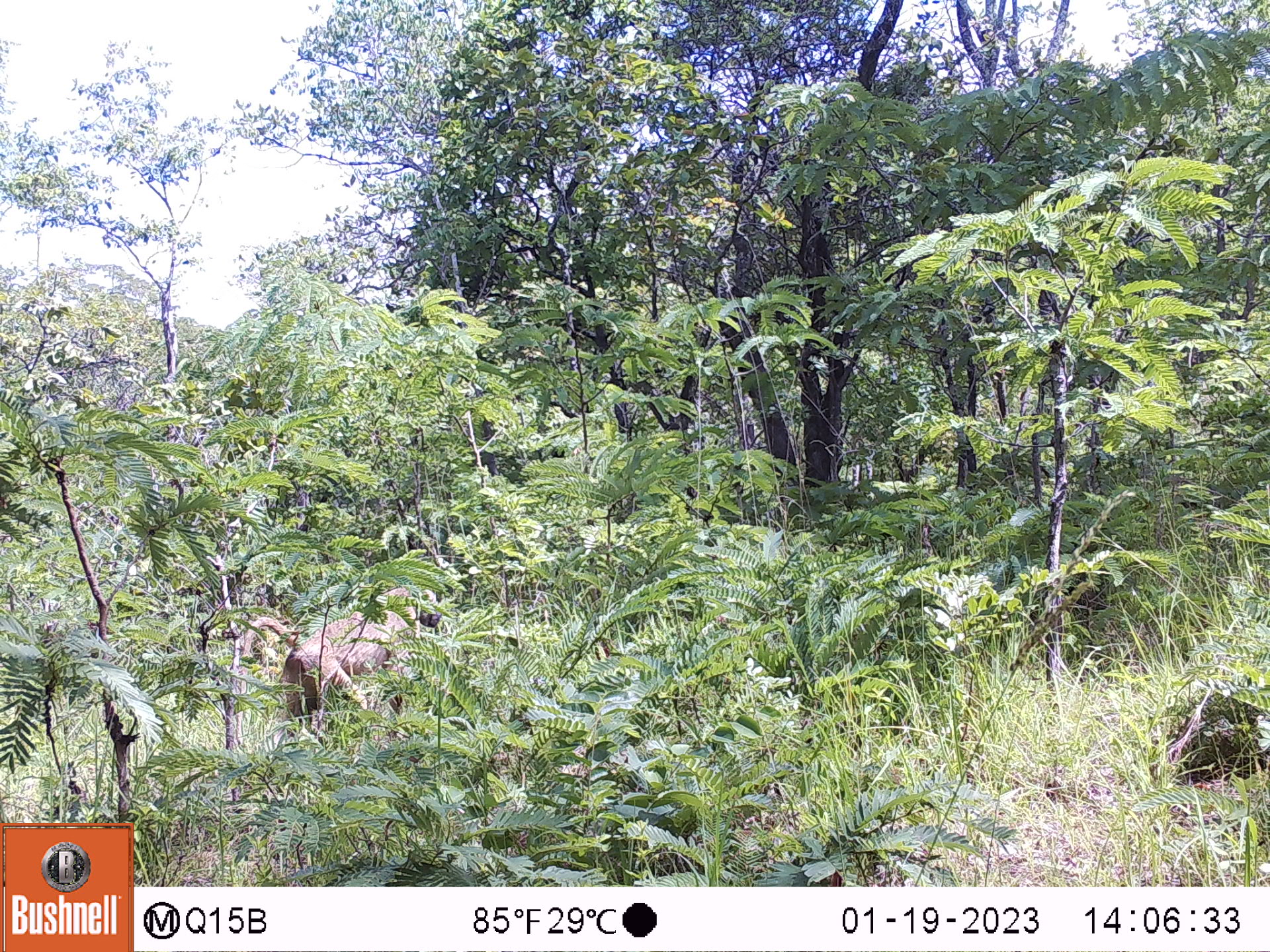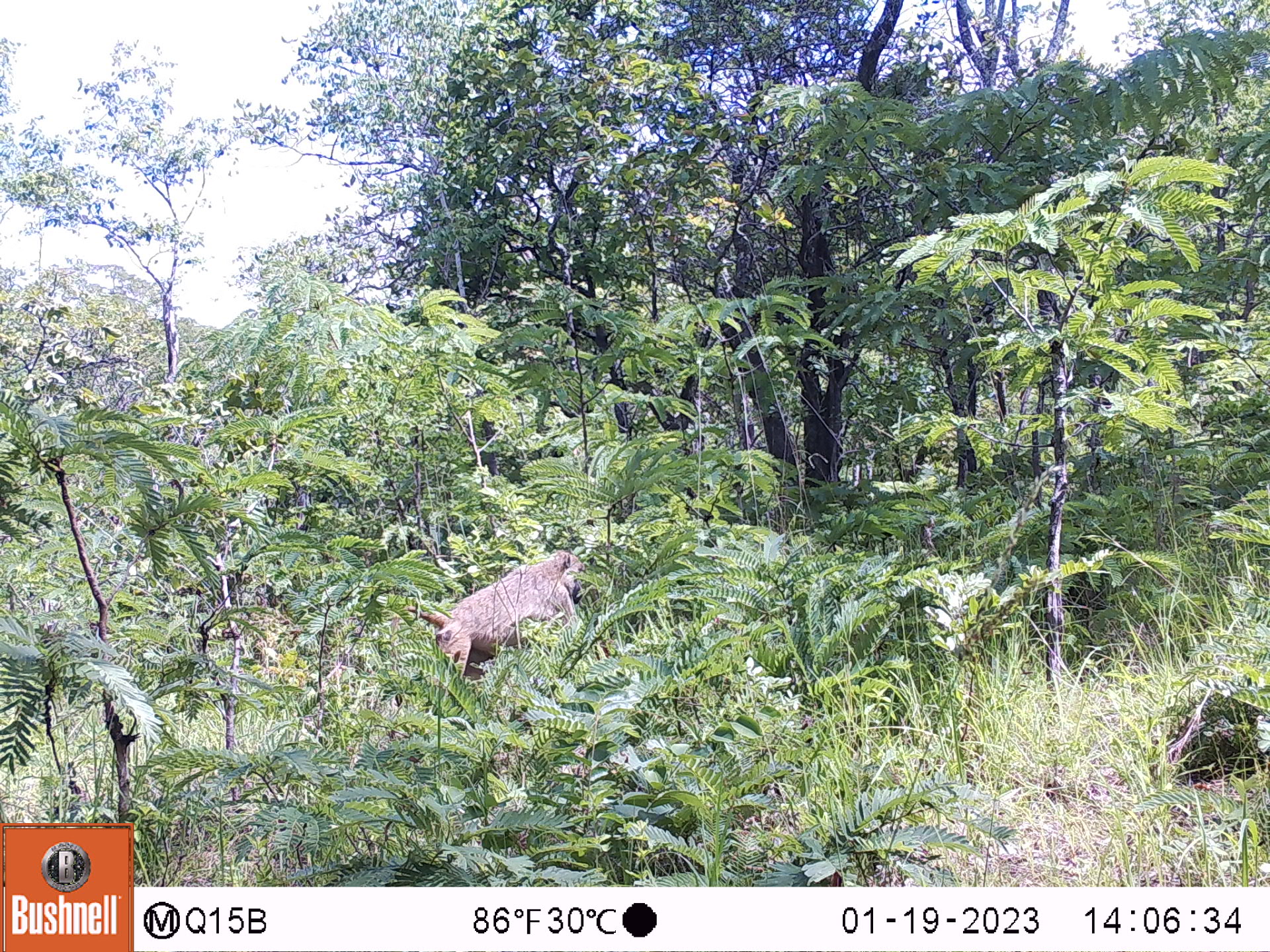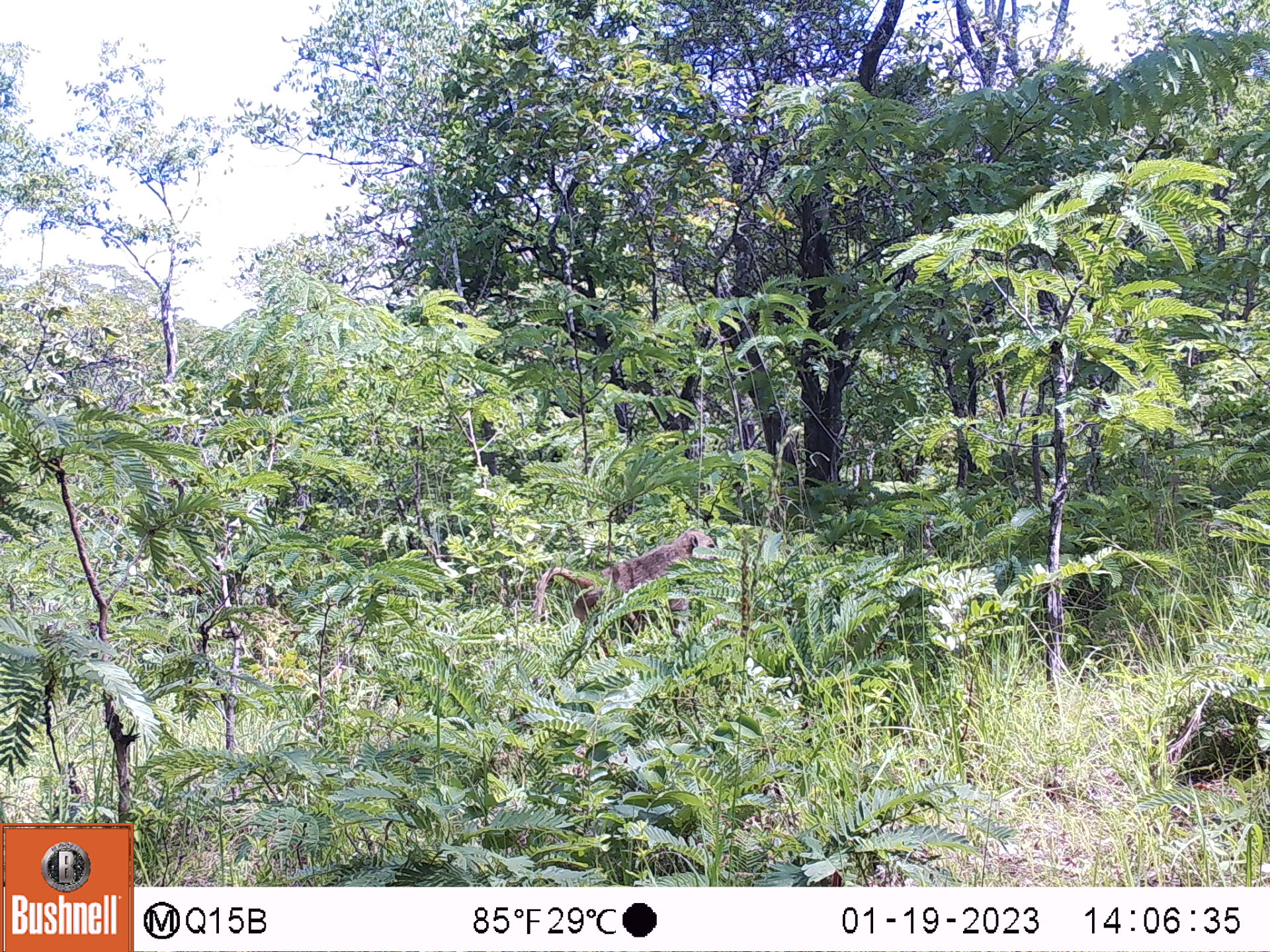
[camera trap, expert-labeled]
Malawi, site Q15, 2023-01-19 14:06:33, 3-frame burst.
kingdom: Animalia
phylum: Chordata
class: Mammalia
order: Primates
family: Cercopithecidae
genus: Papio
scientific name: Papio cynocephalus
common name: yellow baboon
Yellow baboon (Papio cynocephalus), count 1.